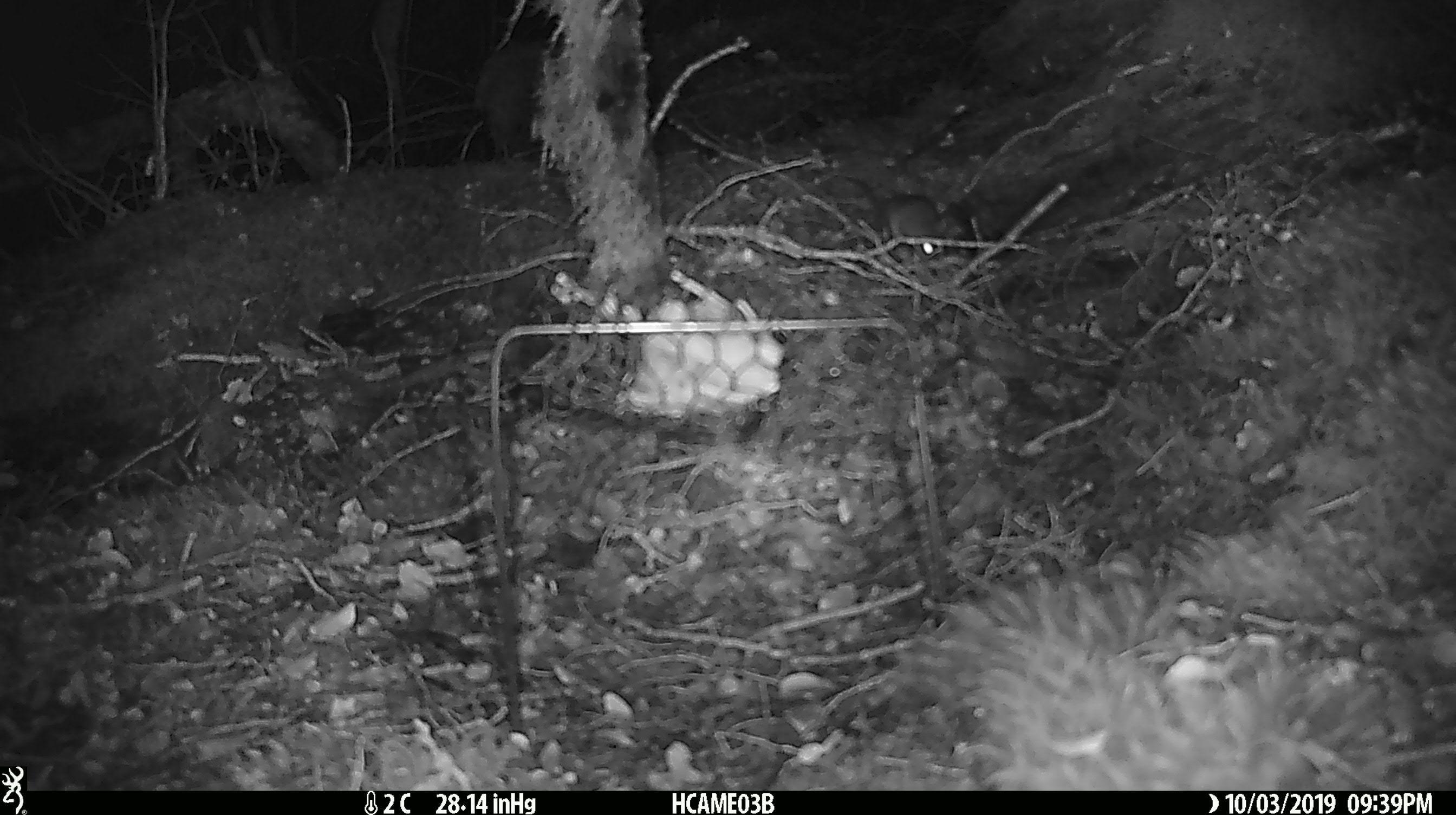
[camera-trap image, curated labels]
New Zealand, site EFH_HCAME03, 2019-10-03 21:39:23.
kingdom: Animalia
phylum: Chordata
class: Mammalia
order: Rodentia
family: Muridae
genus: Mus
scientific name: Mus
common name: mouse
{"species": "mouse (Mus)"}